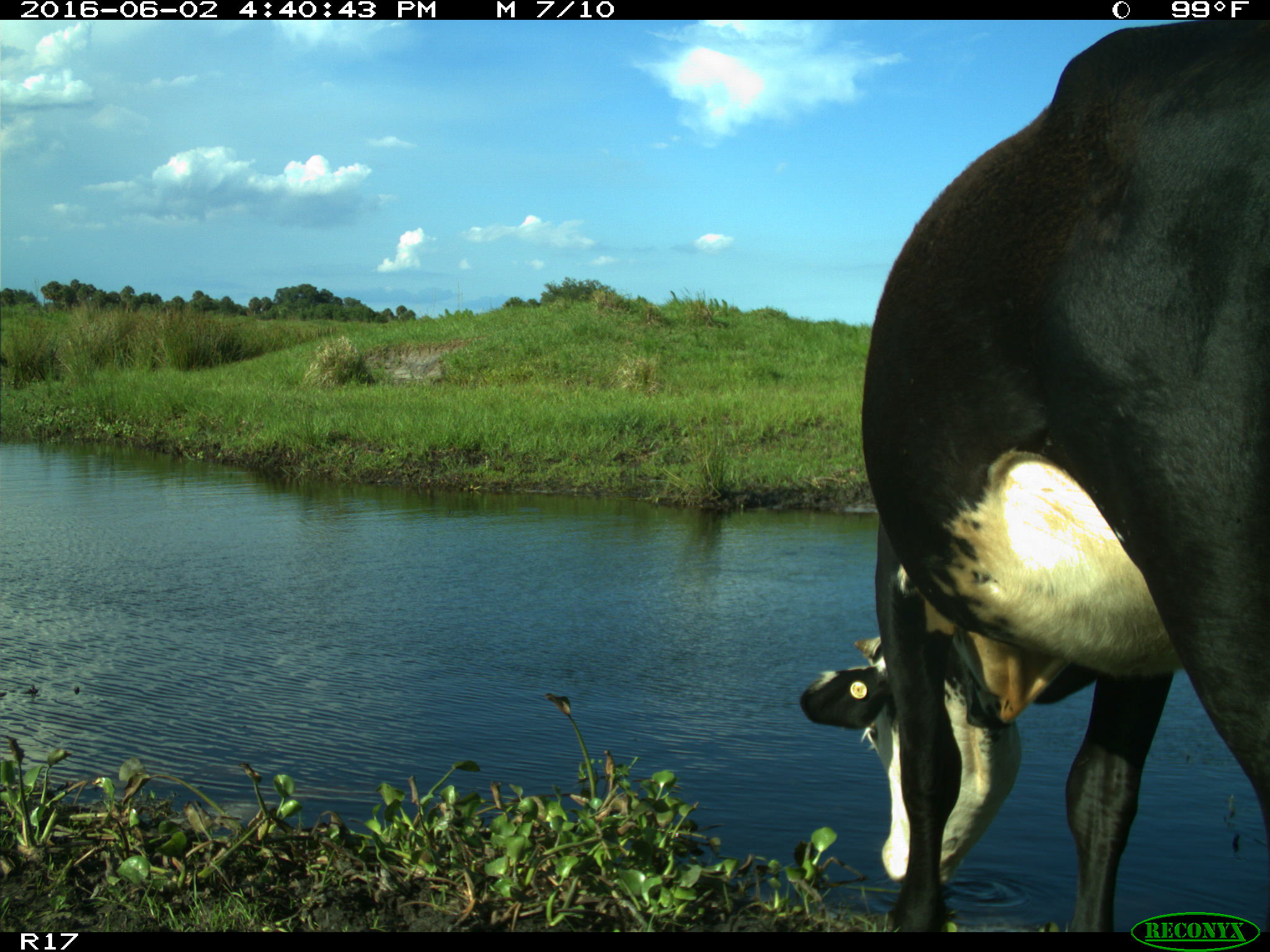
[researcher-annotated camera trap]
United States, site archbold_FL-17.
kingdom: Animalia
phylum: Chordata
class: Mammalia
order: Artiodactyla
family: Bovidae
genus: Bos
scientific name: Bos taurus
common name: domestic cow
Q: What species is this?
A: Bos taurus (domestic cow).